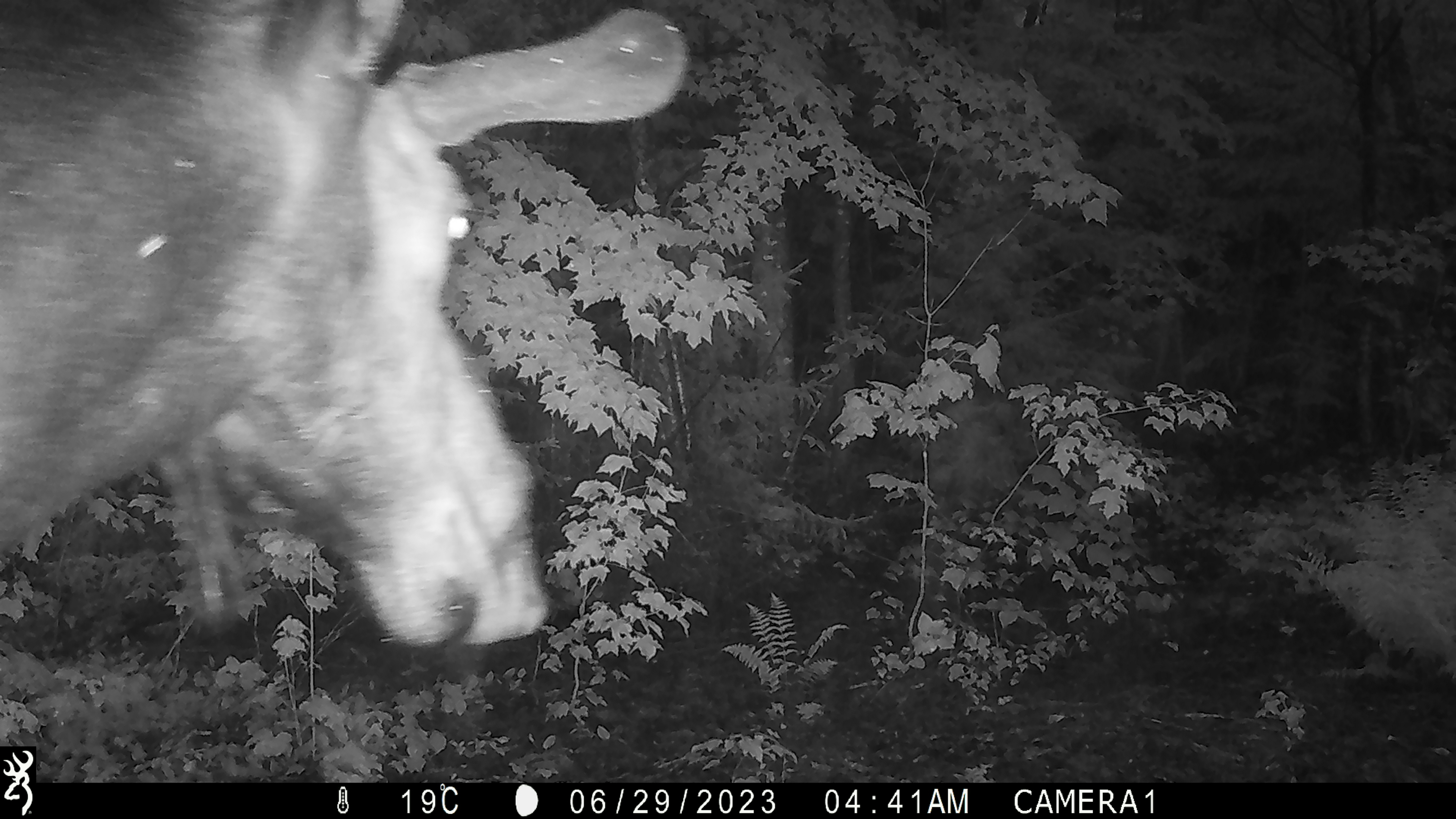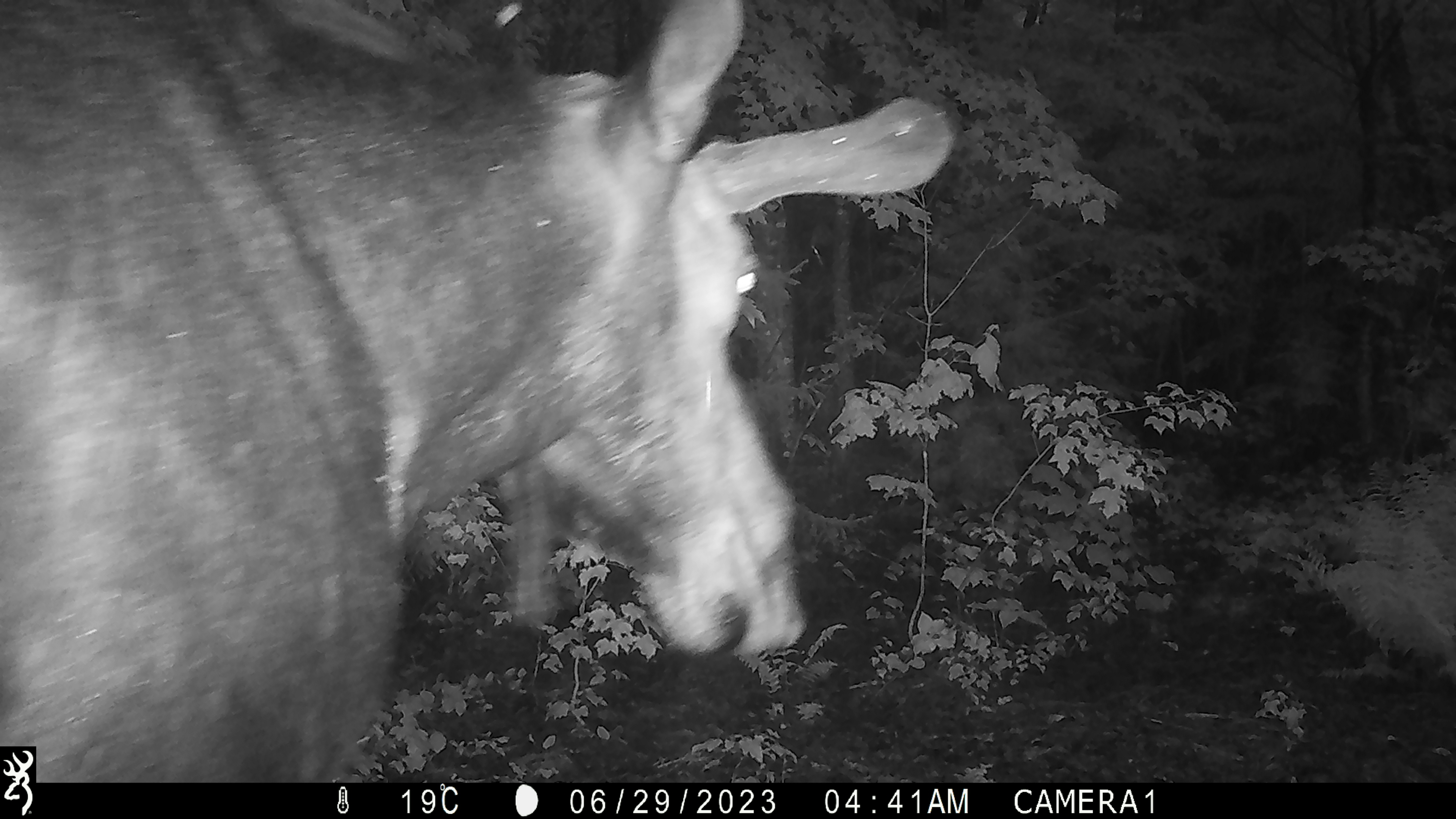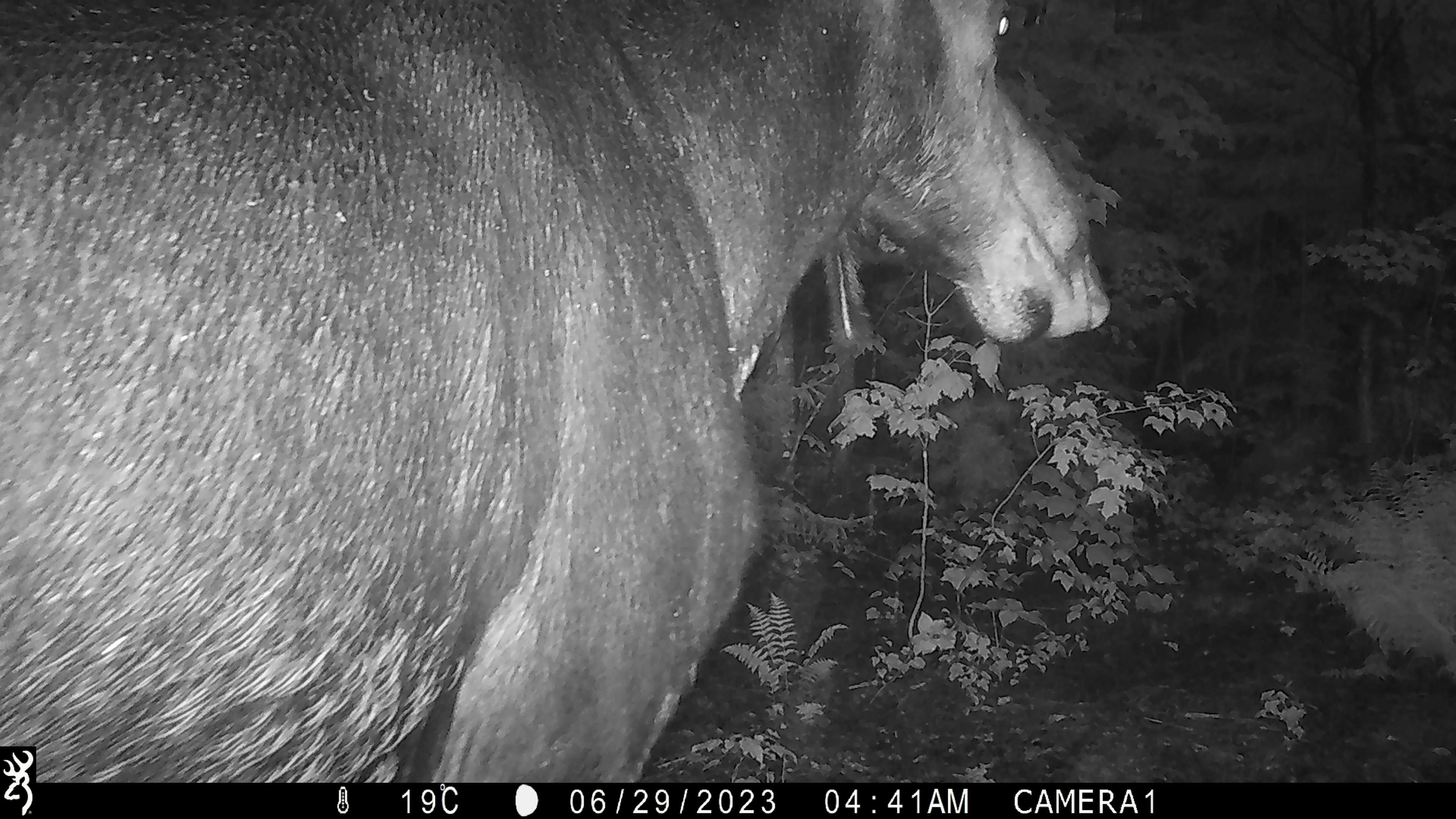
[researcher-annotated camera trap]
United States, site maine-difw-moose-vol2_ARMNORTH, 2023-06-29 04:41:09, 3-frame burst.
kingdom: Animalia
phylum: Chordata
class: Mammalia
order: Artiodactyla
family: Cervidae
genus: Alces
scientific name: Alces alces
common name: moose